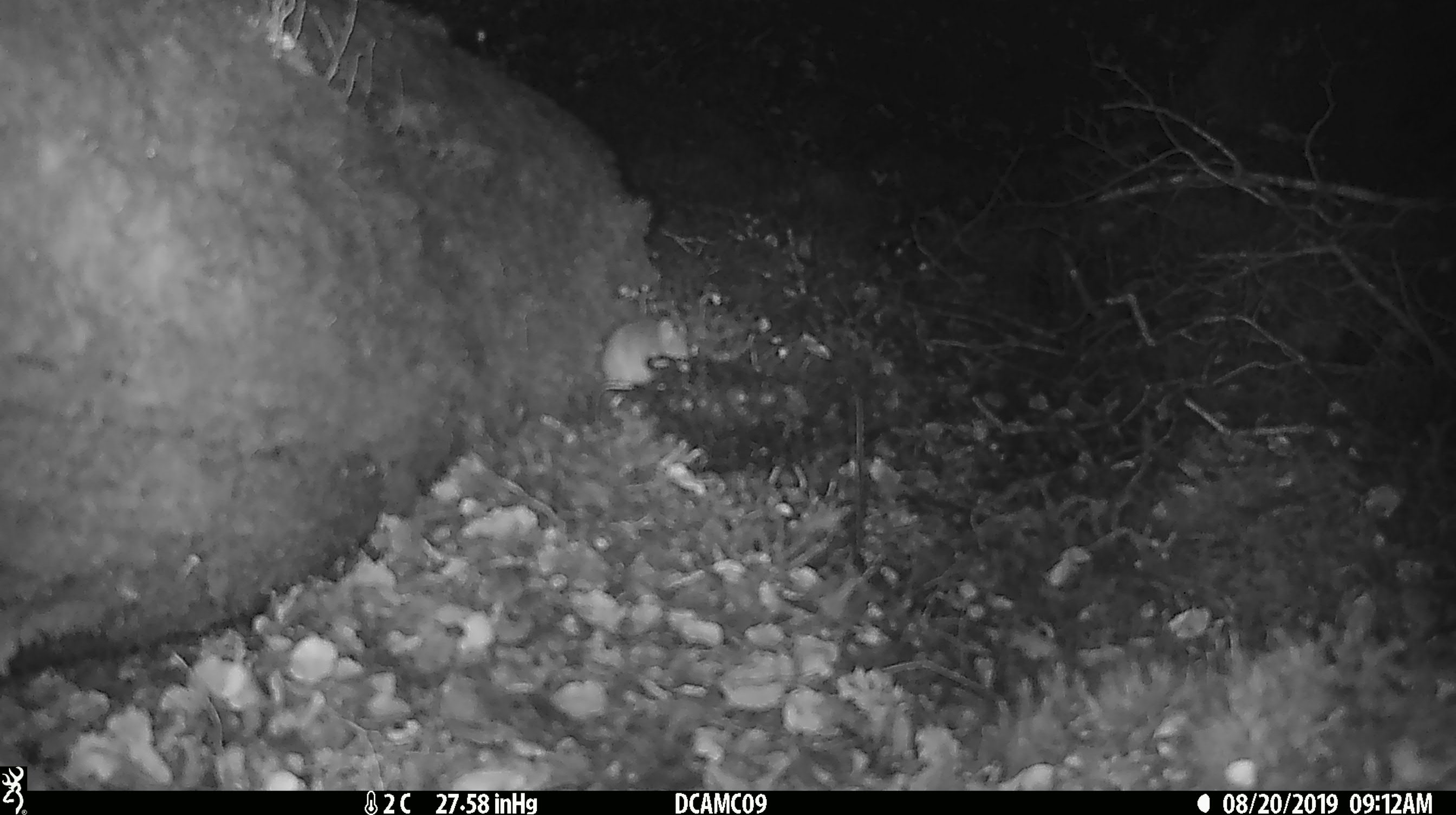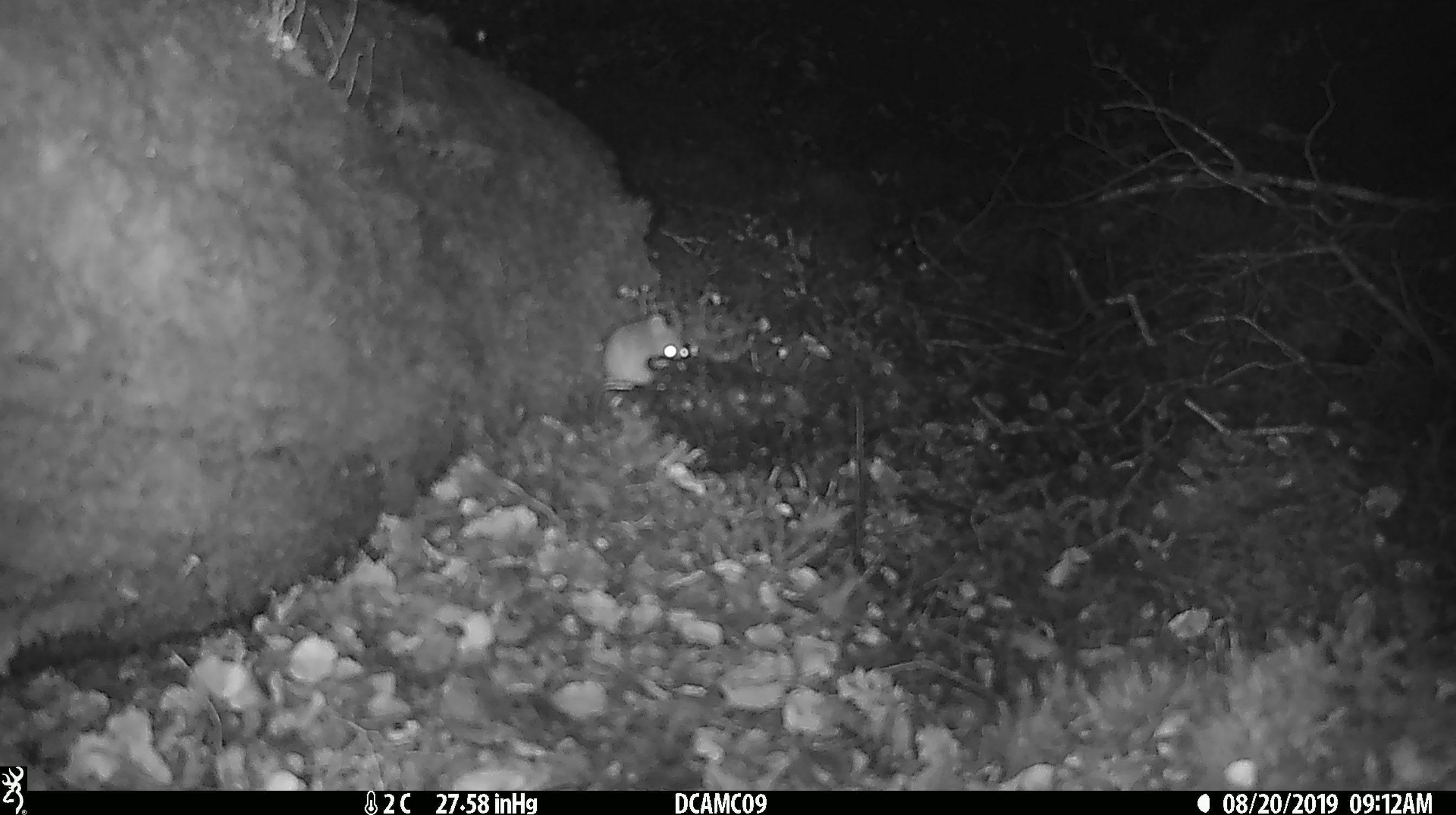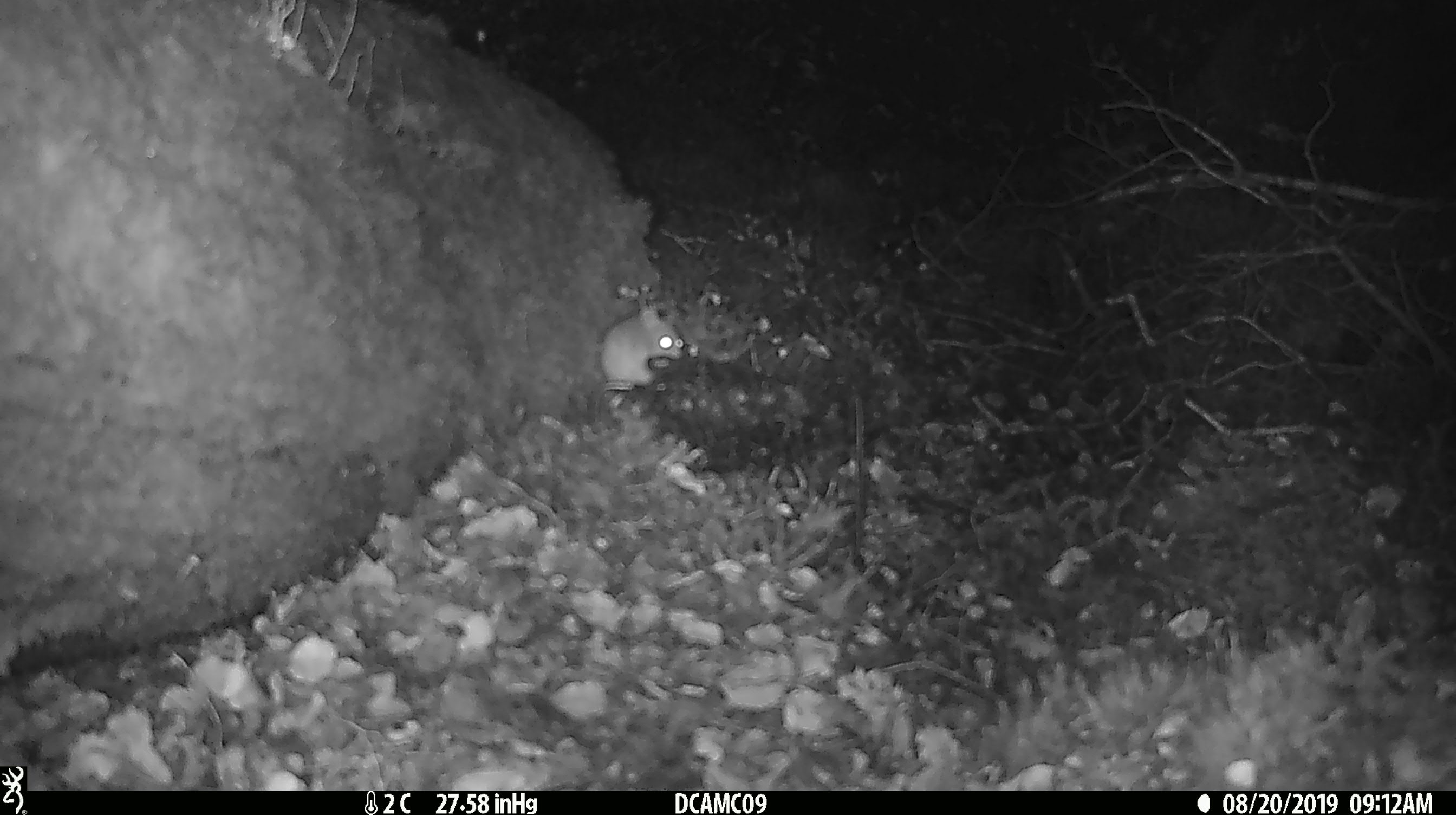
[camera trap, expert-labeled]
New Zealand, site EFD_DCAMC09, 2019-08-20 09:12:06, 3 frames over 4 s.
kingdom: Animalia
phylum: Chordata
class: Mammalia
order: Rodentia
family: Muridae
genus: Mus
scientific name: Mus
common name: mouse